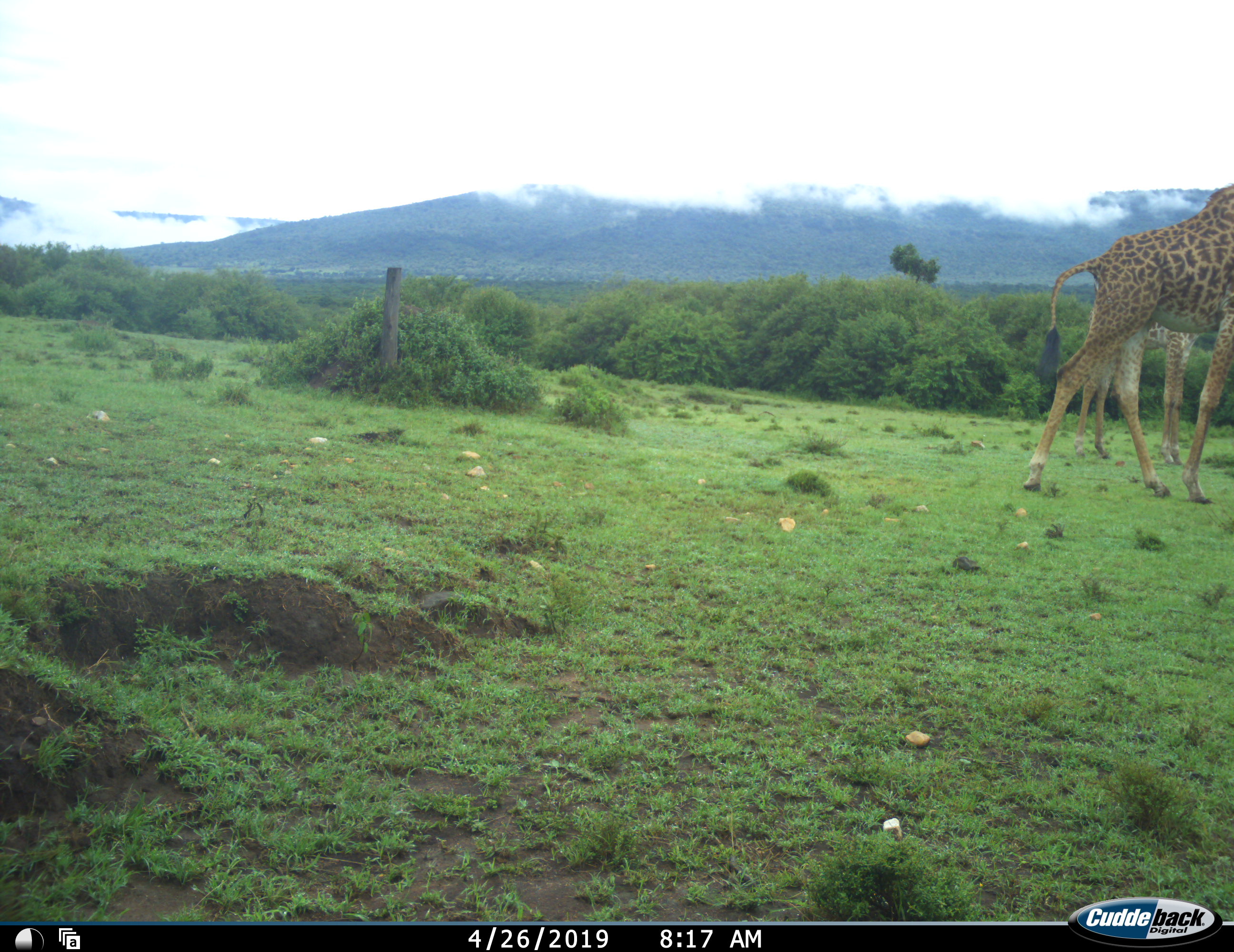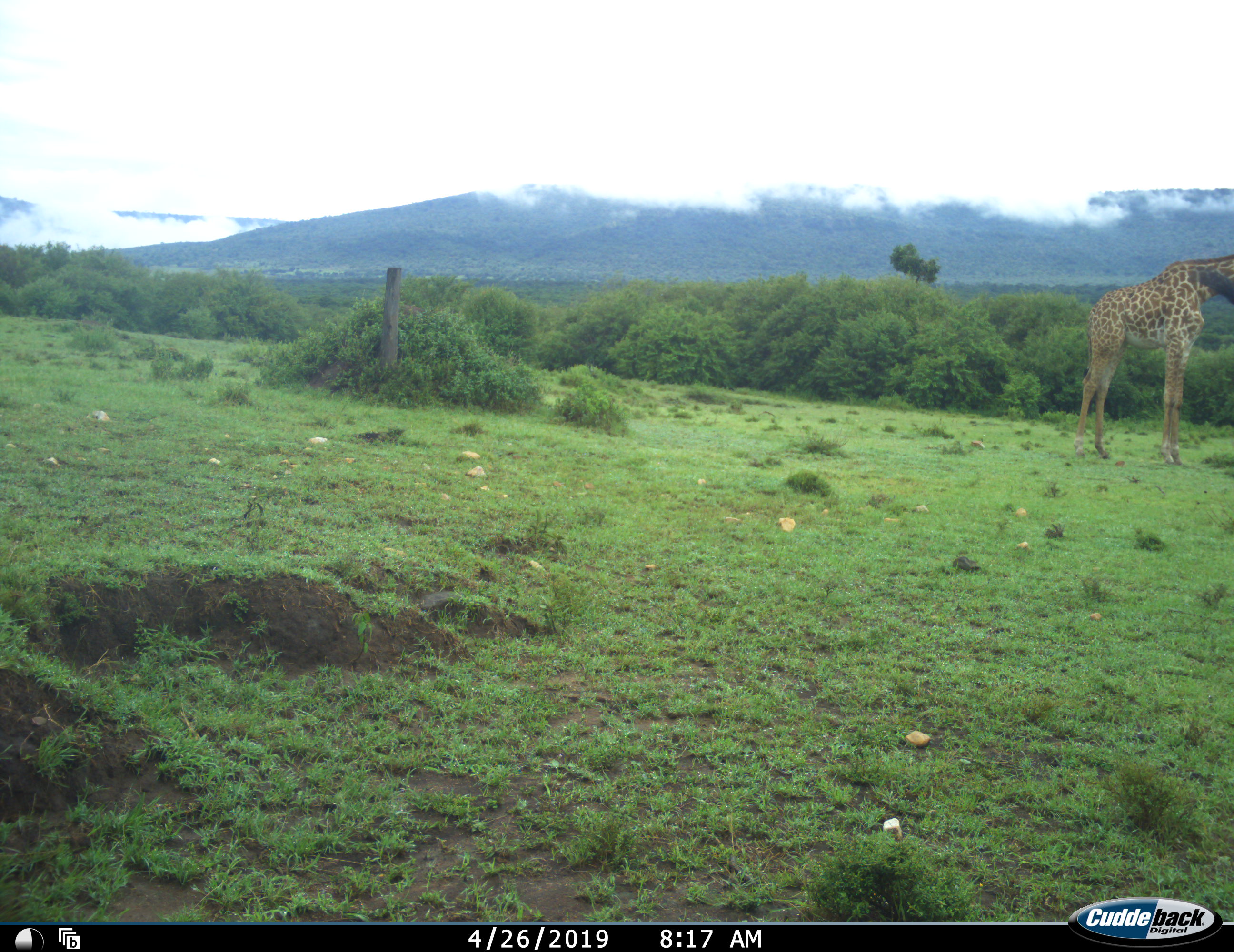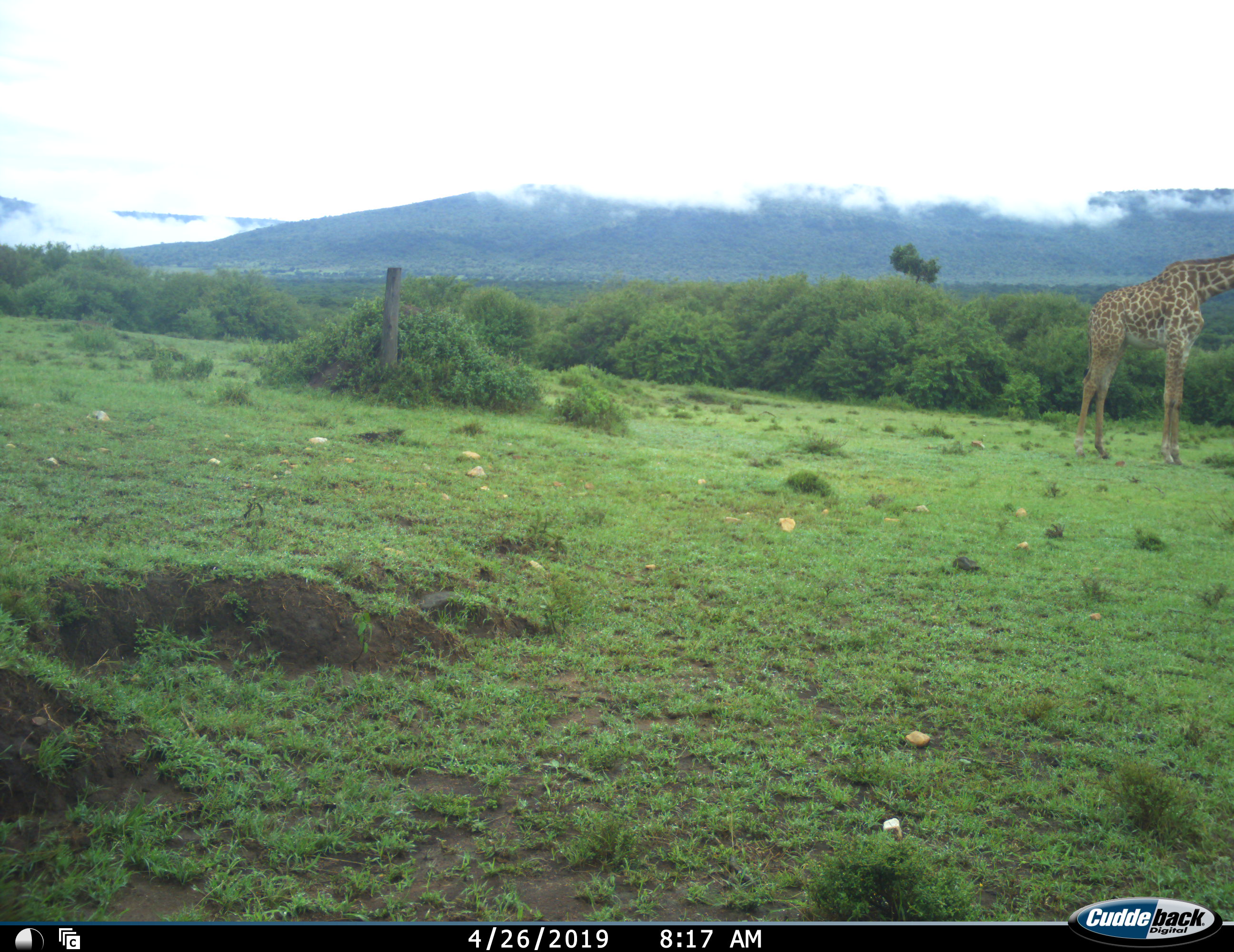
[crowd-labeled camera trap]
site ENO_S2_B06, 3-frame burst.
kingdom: Animalia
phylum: Chordata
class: Mammalia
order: Artiodactyla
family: Giraffidae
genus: Giraffa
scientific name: Giraffa camelopardalis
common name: giraffe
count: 2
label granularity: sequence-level